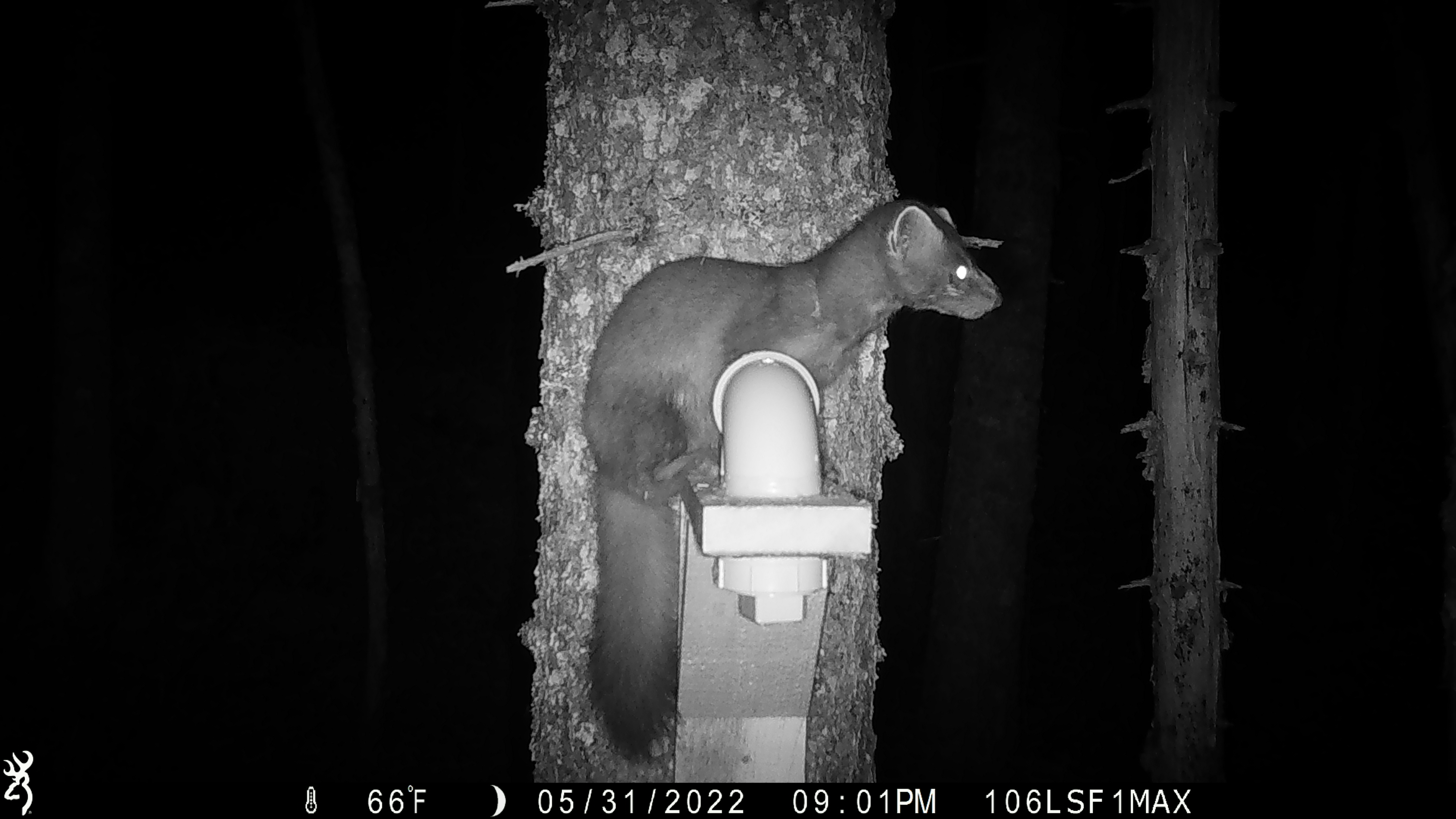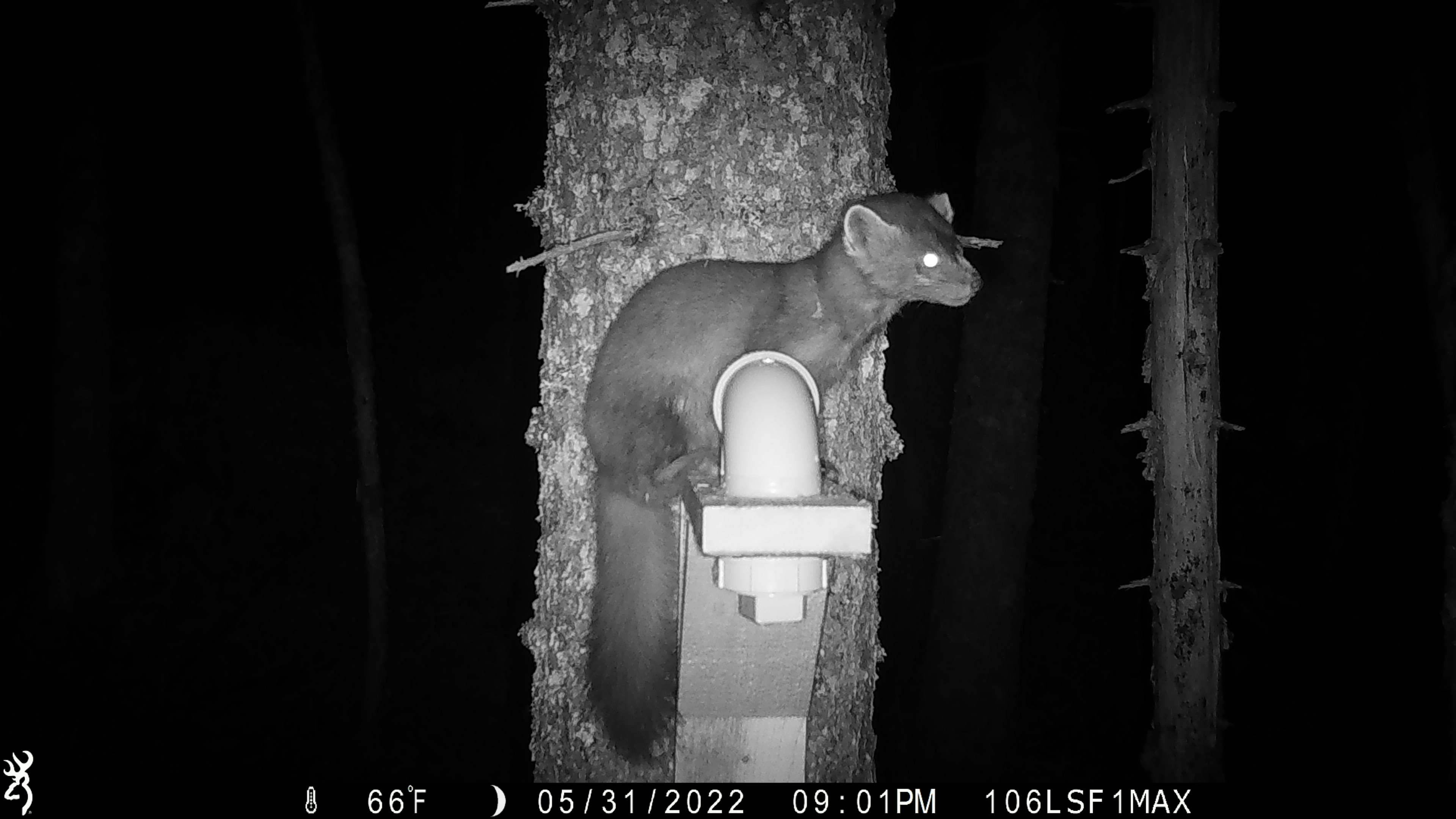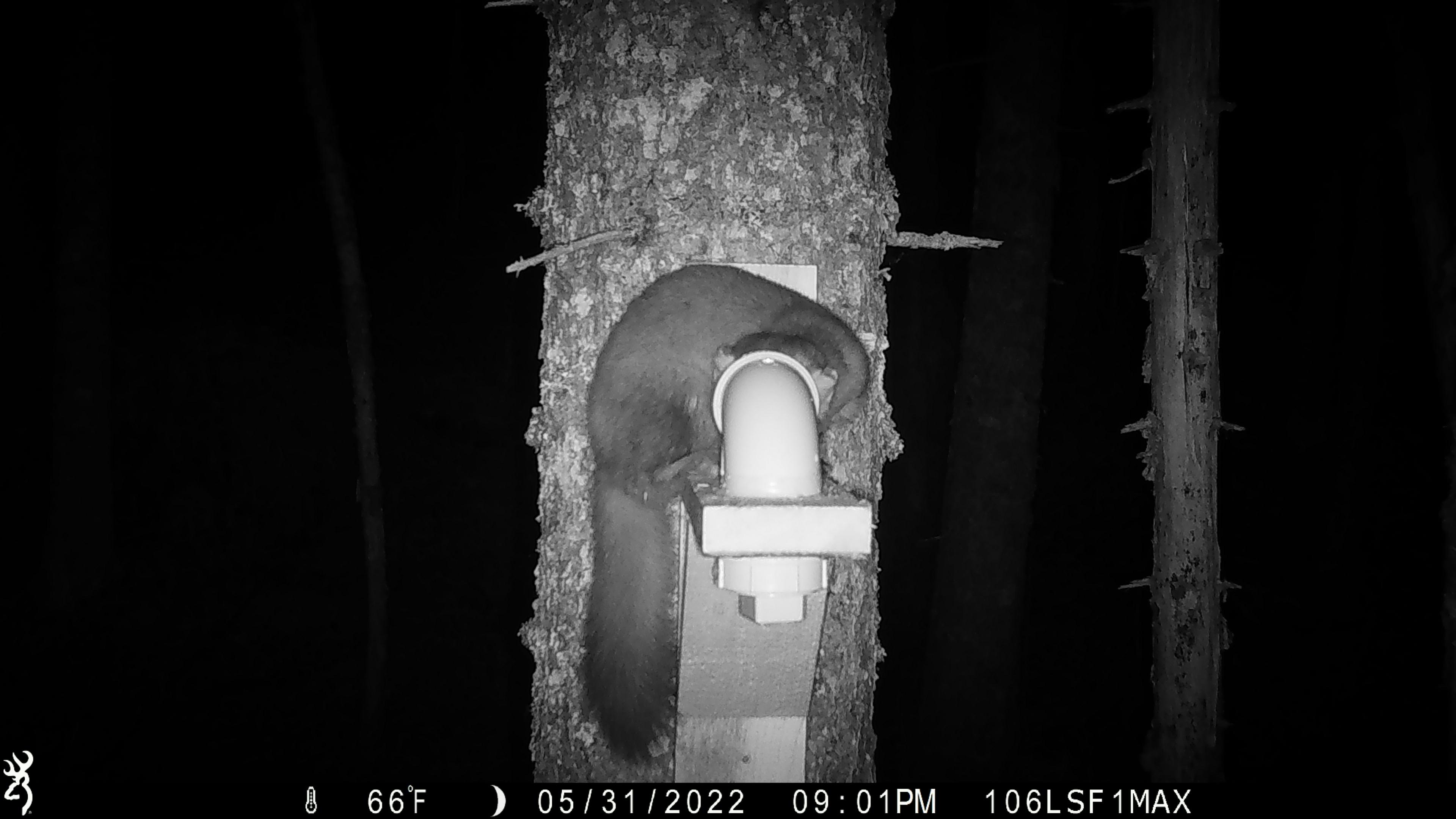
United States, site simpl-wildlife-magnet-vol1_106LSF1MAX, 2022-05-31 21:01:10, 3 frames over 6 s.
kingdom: Animalia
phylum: Chordata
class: Mammalia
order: Carnivora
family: Mustelidae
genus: Martes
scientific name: Martes americana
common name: american marten